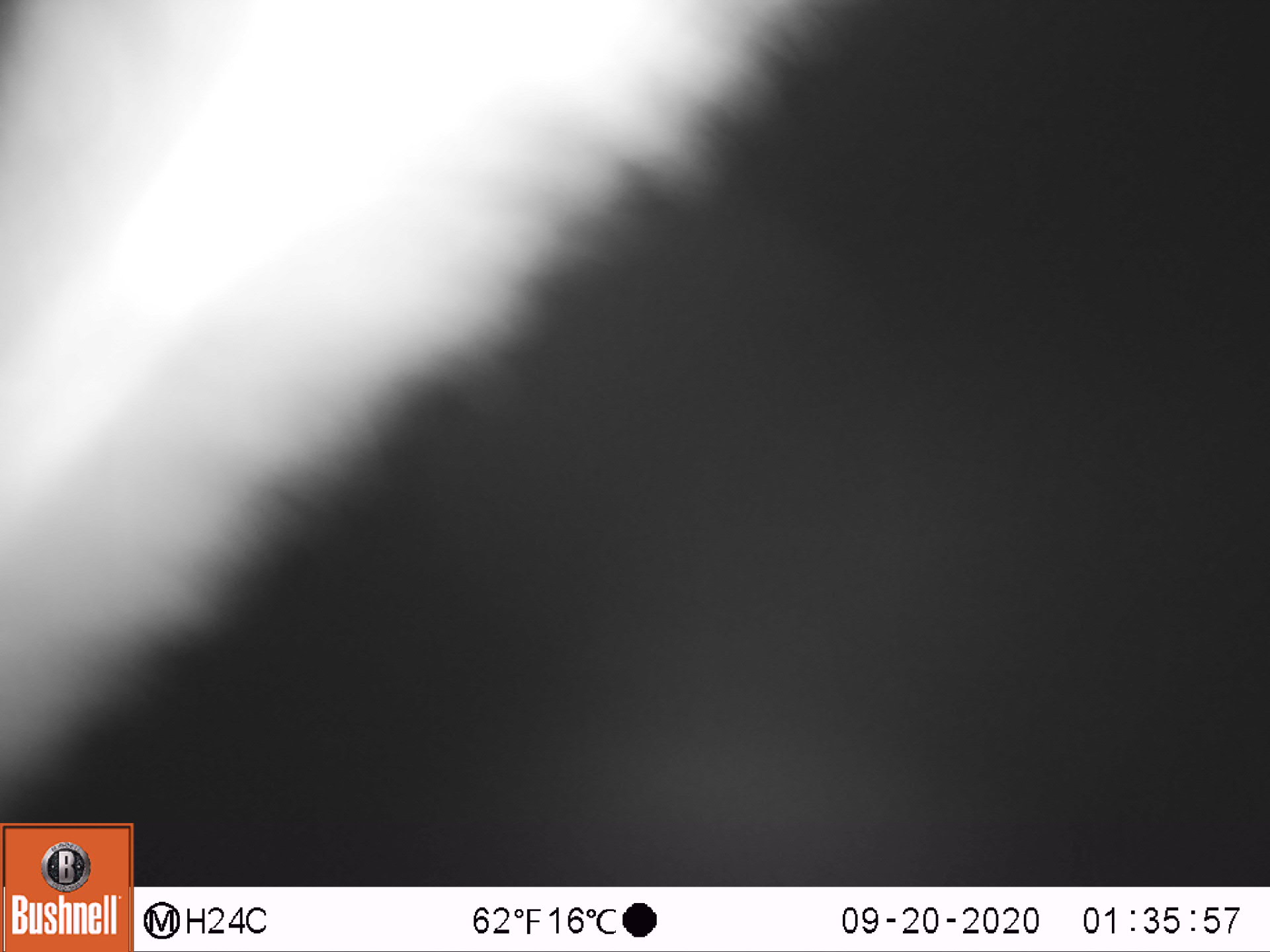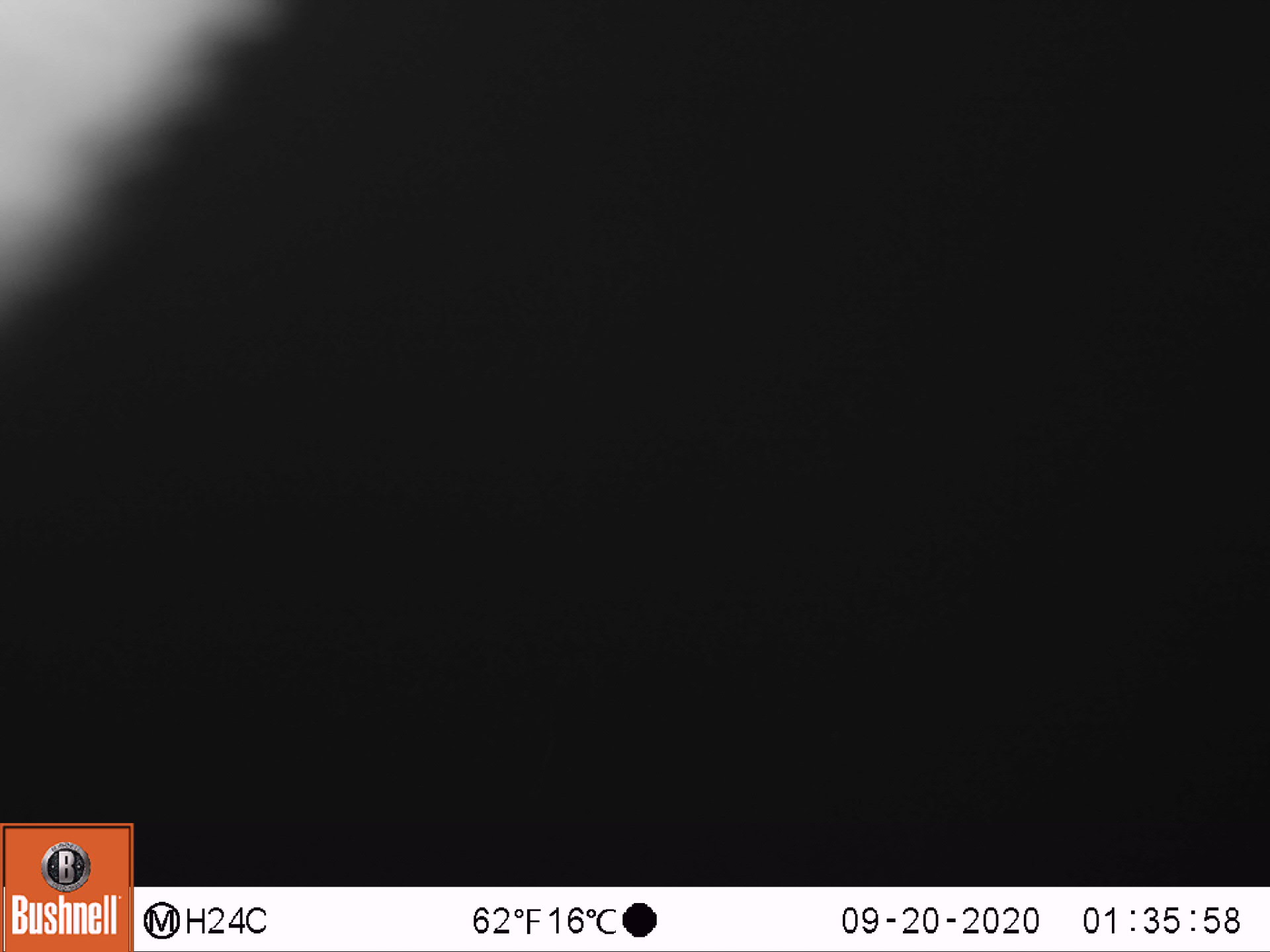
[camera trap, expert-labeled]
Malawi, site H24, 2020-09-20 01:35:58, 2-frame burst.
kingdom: Animalia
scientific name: Animalia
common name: other animal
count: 1